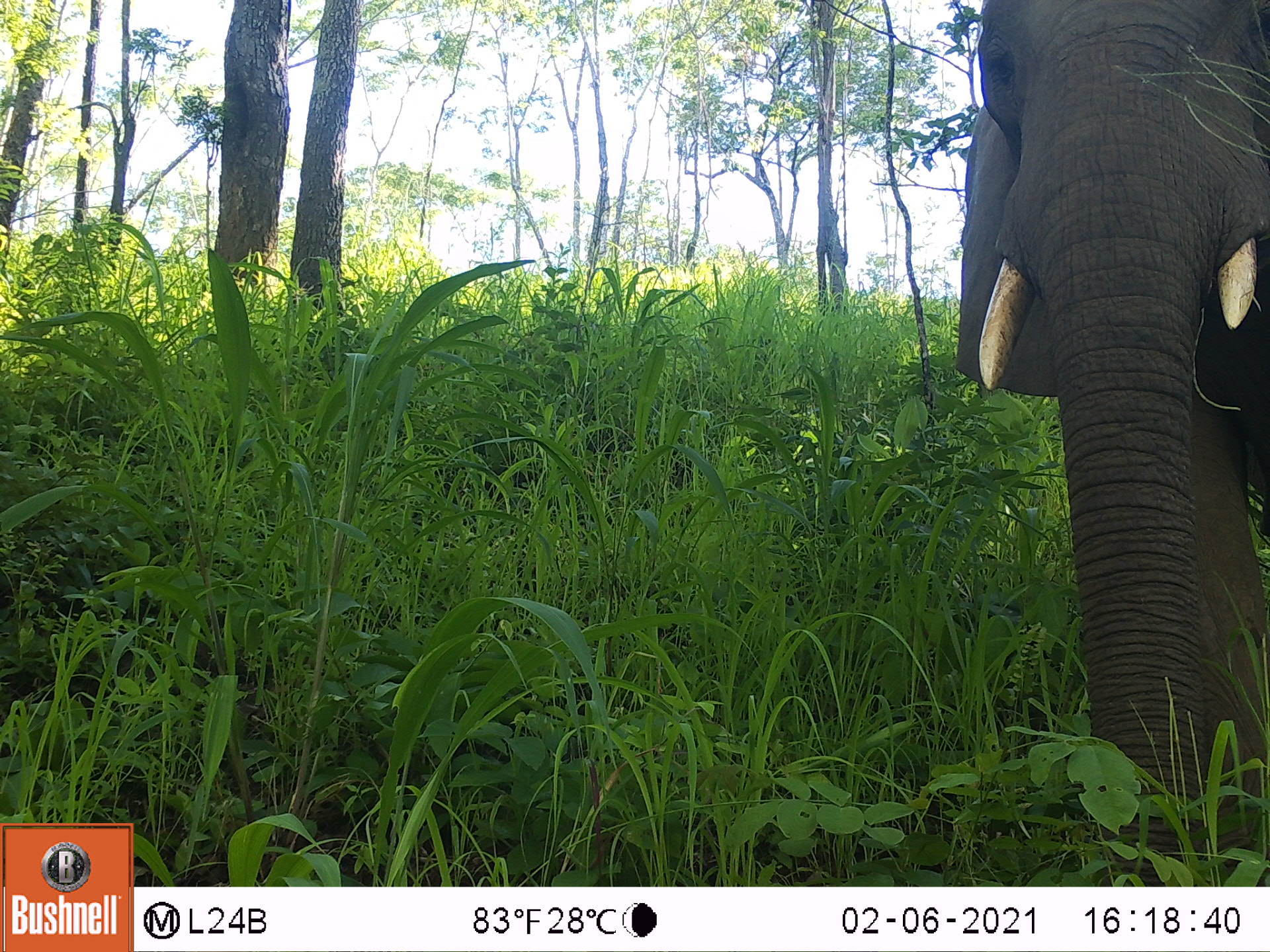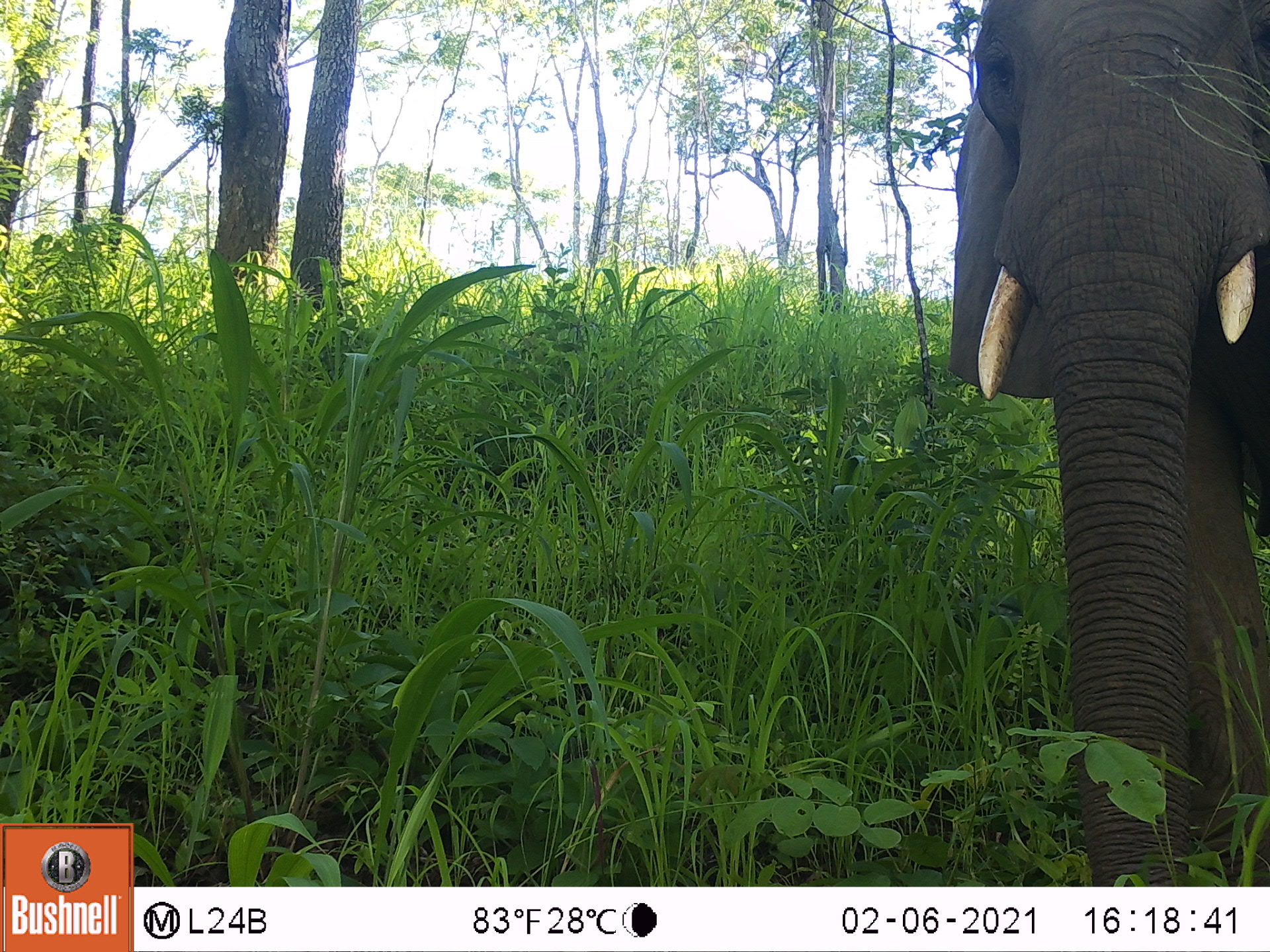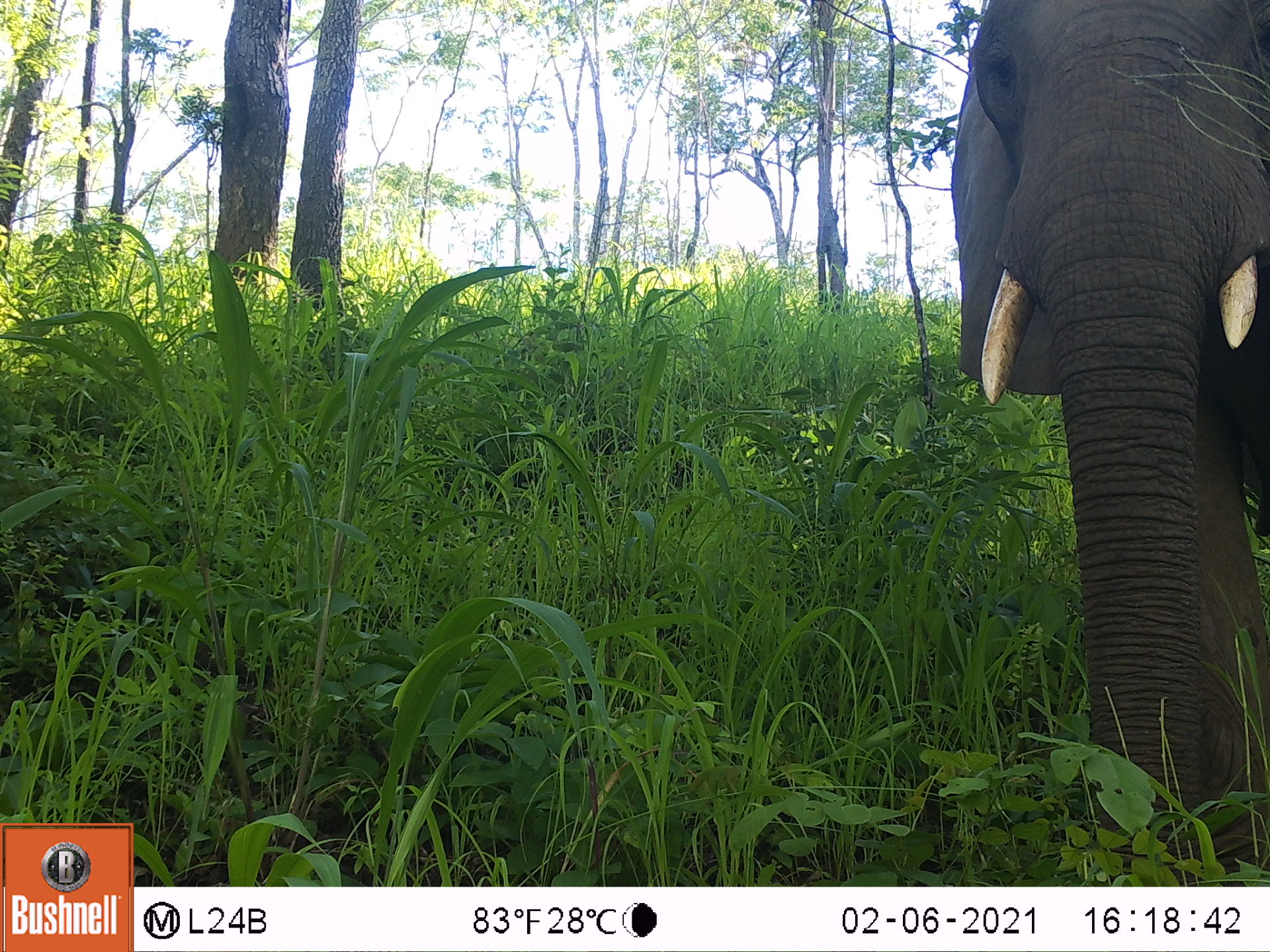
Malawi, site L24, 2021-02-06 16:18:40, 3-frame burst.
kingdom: Animalia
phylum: Chordata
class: Mammalia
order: Proboscidea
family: Elephantidae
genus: Loxodonta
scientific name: Loxodonta africana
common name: african savanna elephant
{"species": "african savanna elephant (Loxodonta africana)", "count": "1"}